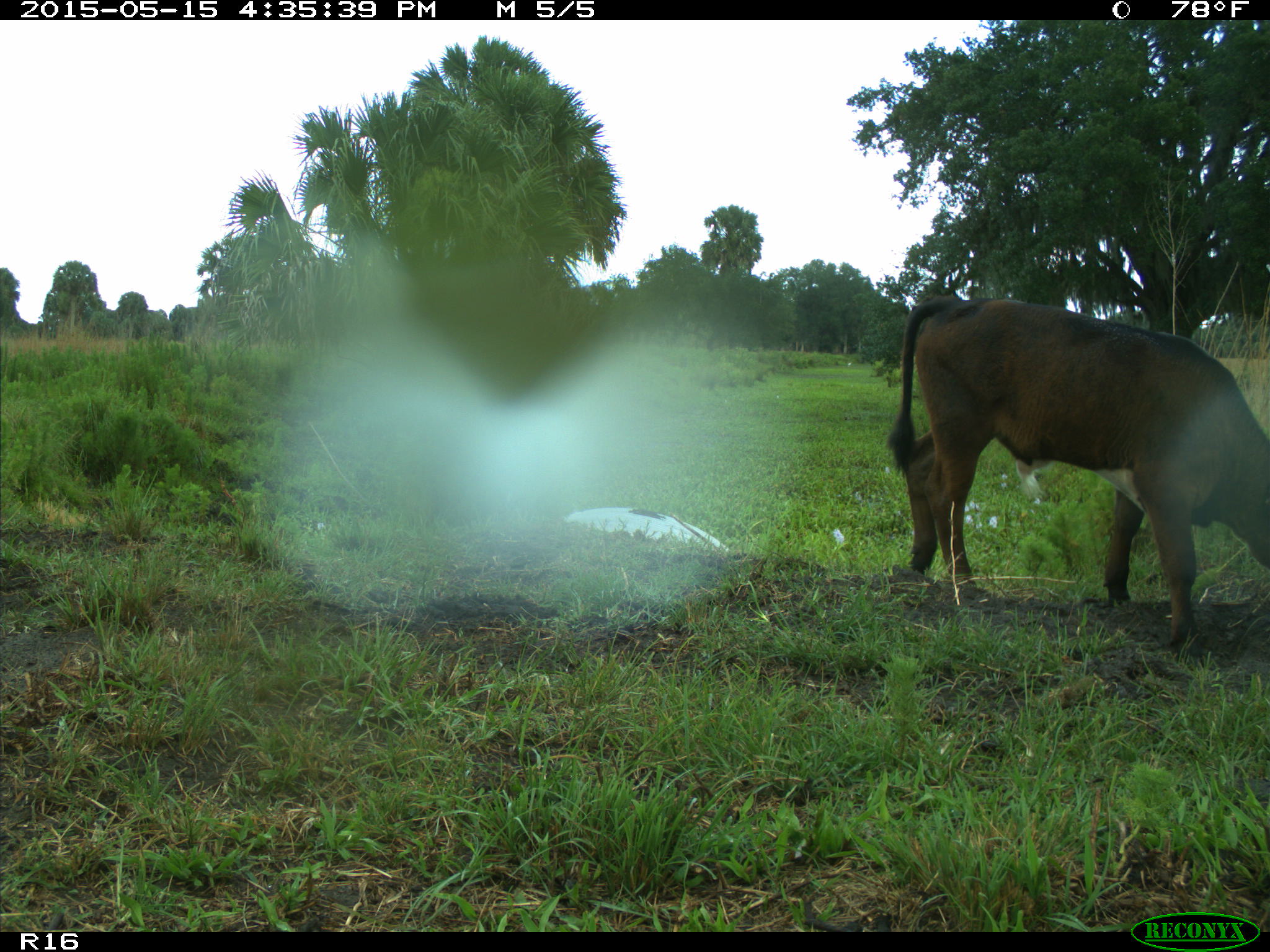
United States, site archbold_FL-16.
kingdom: Animalia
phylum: Chordata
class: Mammalia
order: Artiodactyla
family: Bovidae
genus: Bos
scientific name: Bos taurus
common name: domestic cow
Bos taurus (domestic cow).